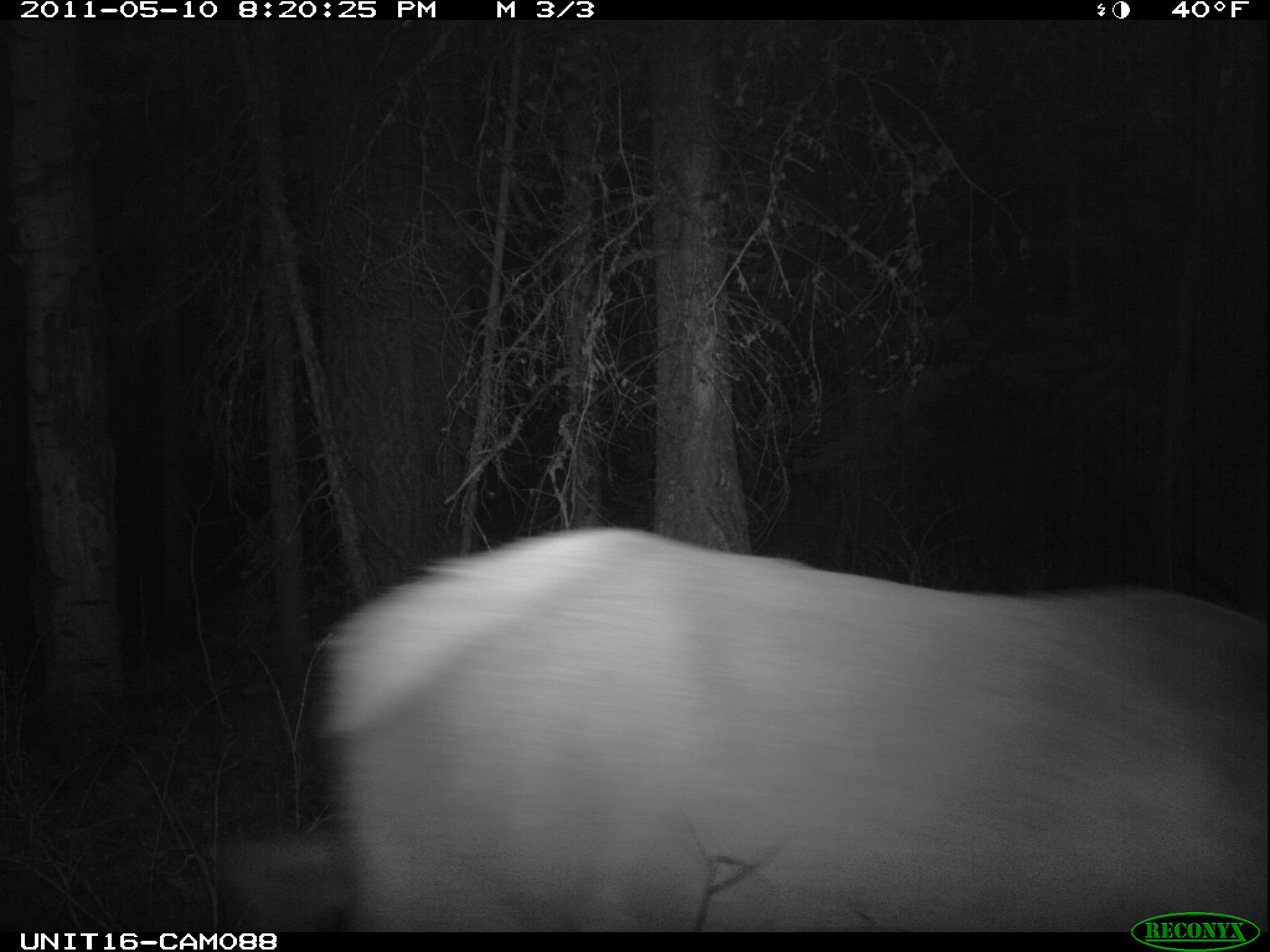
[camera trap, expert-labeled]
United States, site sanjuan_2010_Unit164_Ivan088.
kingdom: Animalia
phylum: Chordata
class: Mammalia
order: Artiodactyla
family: Cervidae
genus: Cervus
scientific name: Cervus elaphus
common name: red deer